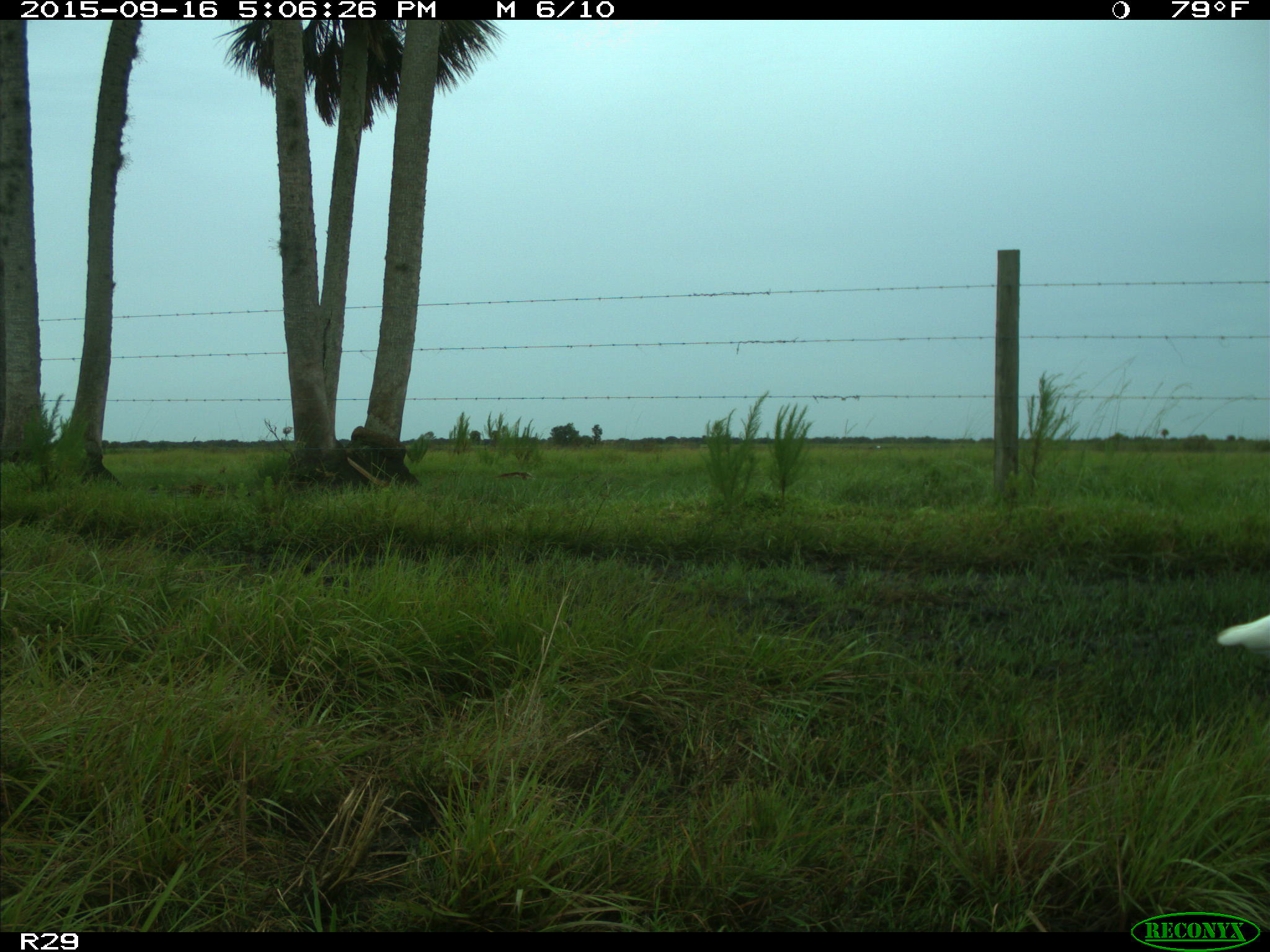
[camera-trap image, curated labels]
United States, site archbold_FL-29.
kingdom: Animalia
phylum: Chordata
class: Aves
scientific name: Aves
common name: birds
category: unidentified bird